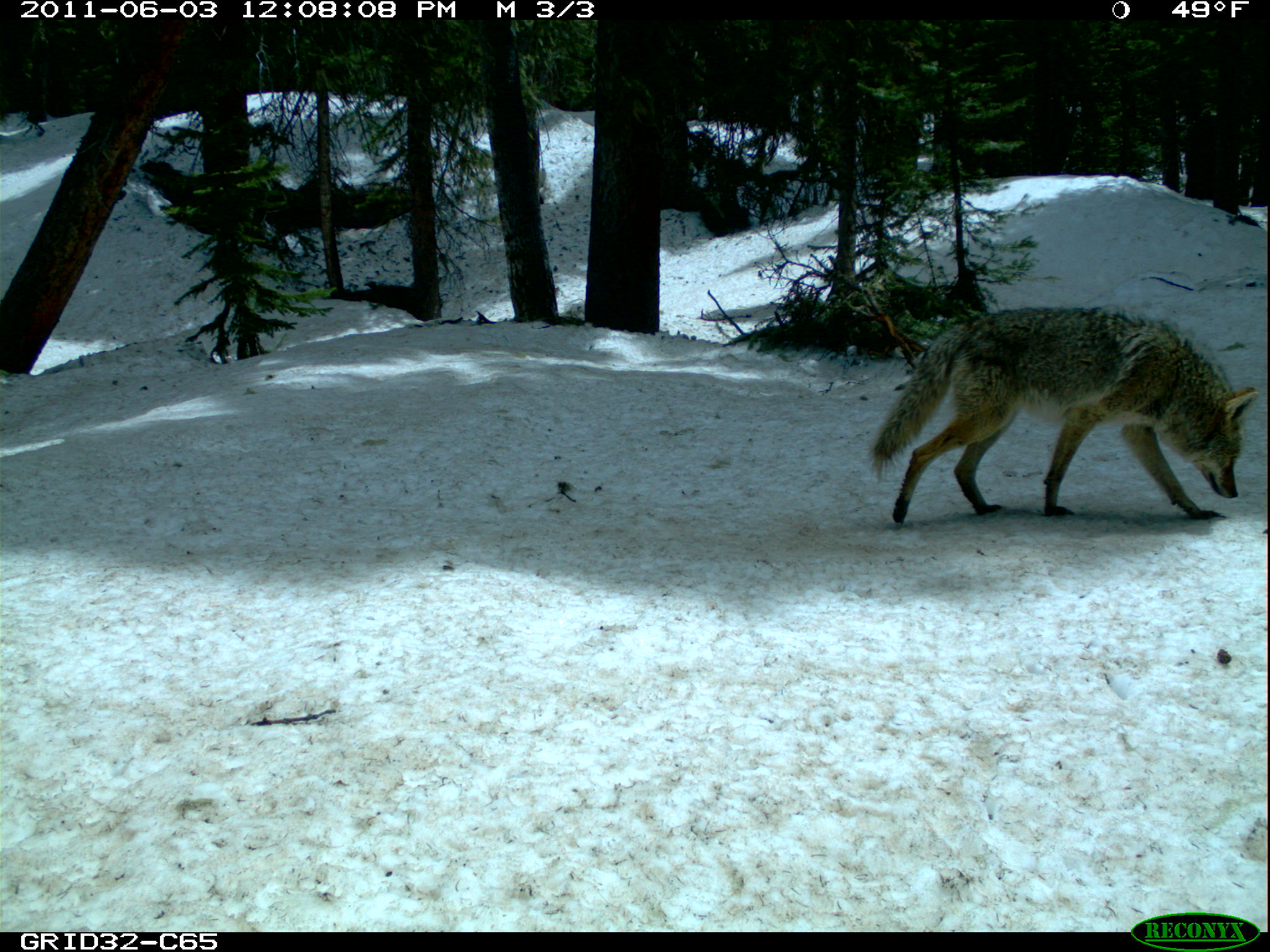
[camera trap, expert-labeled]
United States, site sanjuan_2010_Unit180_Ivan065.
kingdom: Animalia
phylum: Chordata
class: Mammalia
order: Carnivora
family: Canidae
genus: Canis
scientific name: Canis latrans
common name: coyote